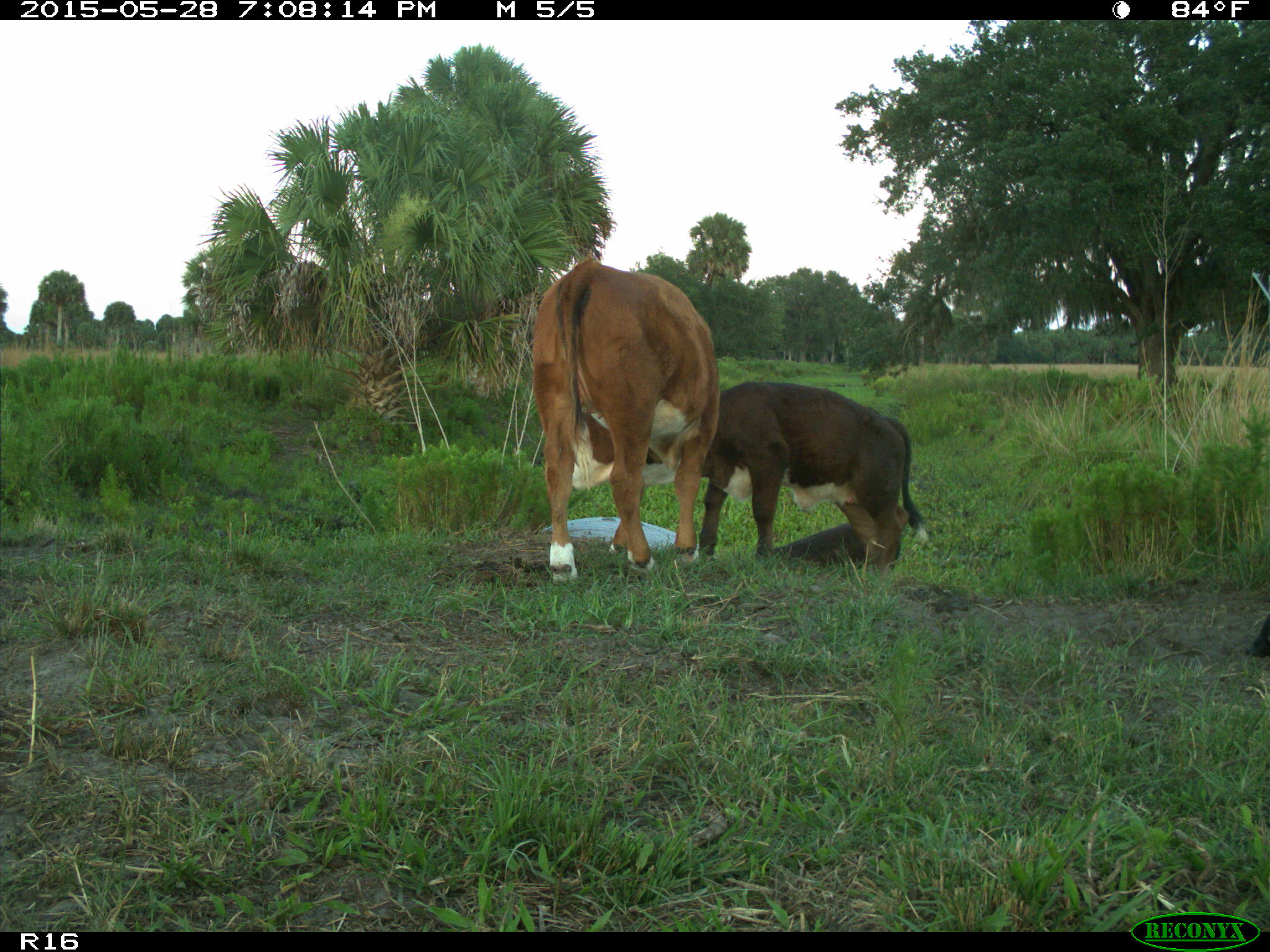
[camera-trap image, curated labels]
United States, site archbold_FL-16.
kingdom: Animalia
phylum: Chordata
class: Mammalia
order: Artiodactyla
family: Bovidae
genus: Bos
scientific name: Bos taurus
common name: domestic cow